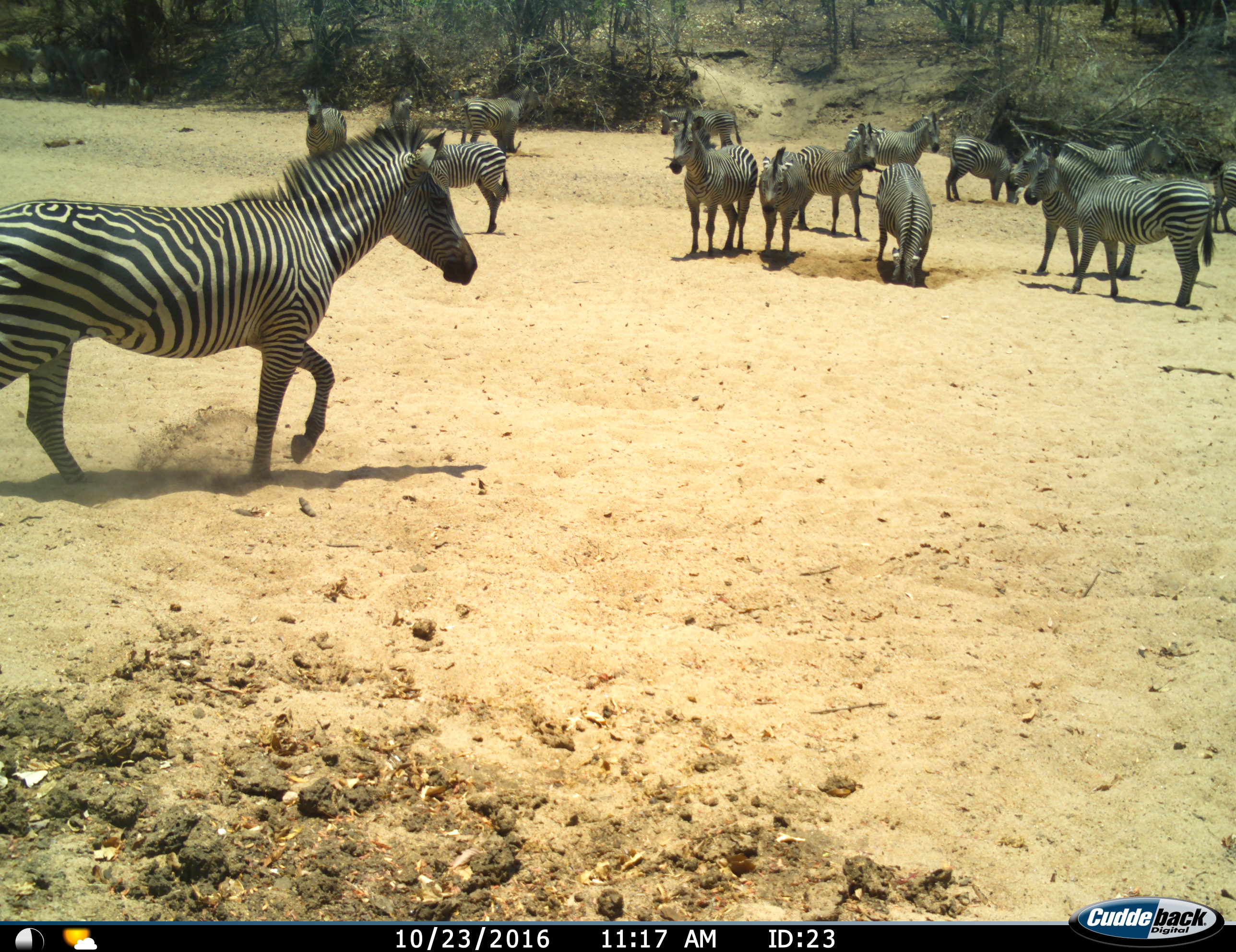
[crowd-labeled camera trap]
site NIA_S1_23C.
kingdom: Animalia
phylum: Chordata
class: Mammalia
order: Perissodactyla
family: Equidae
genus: Equus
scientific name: Equus quagga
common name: plains zebra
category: zebraplains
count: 11-50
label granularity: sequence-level